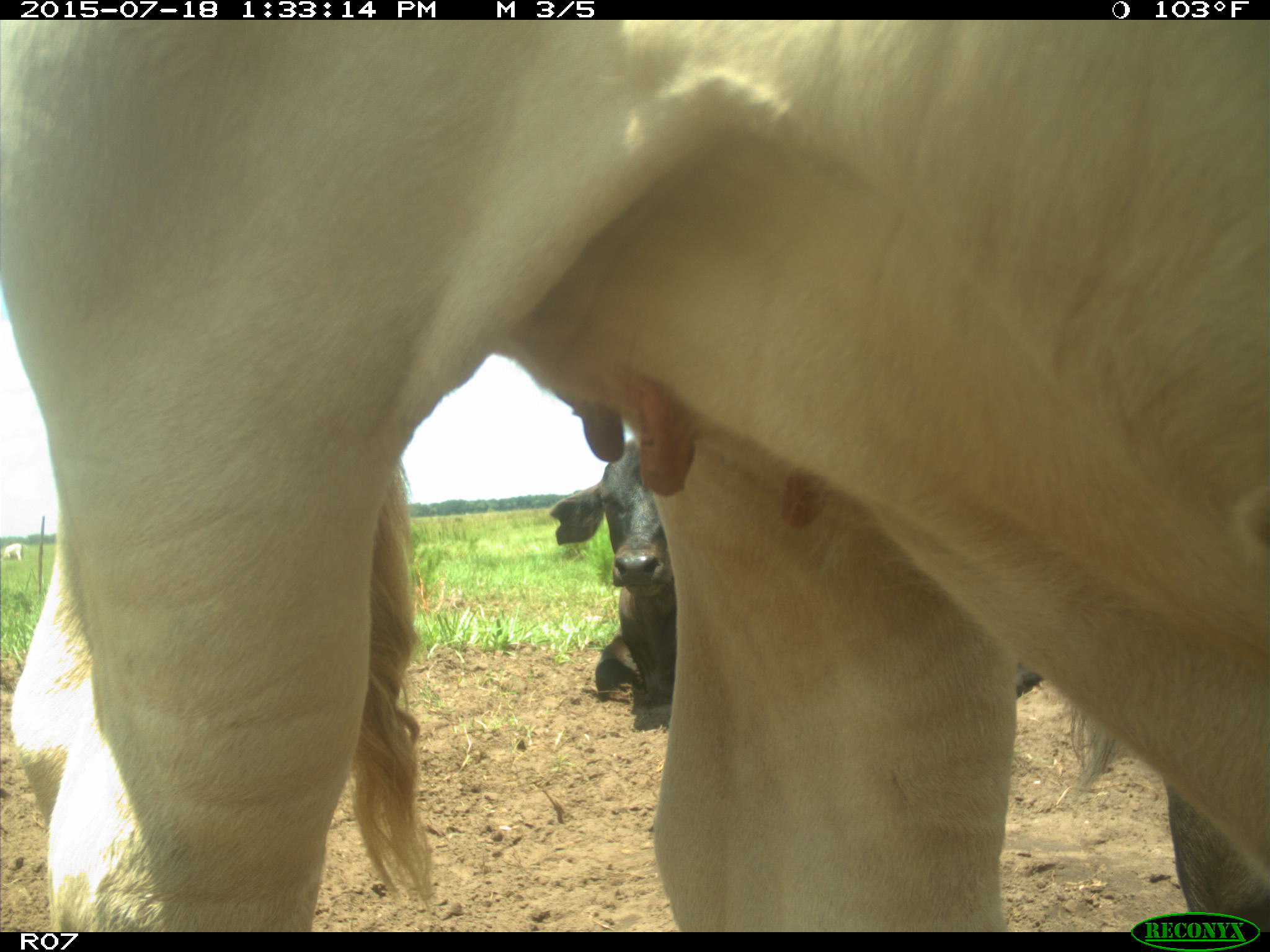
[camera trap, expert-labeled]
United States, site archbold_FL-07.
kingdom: Animalia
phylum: Chordata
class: Mammalia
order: Artiodactyla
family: Bovidae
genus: Bos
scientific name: Bos taurus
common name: domestic cow